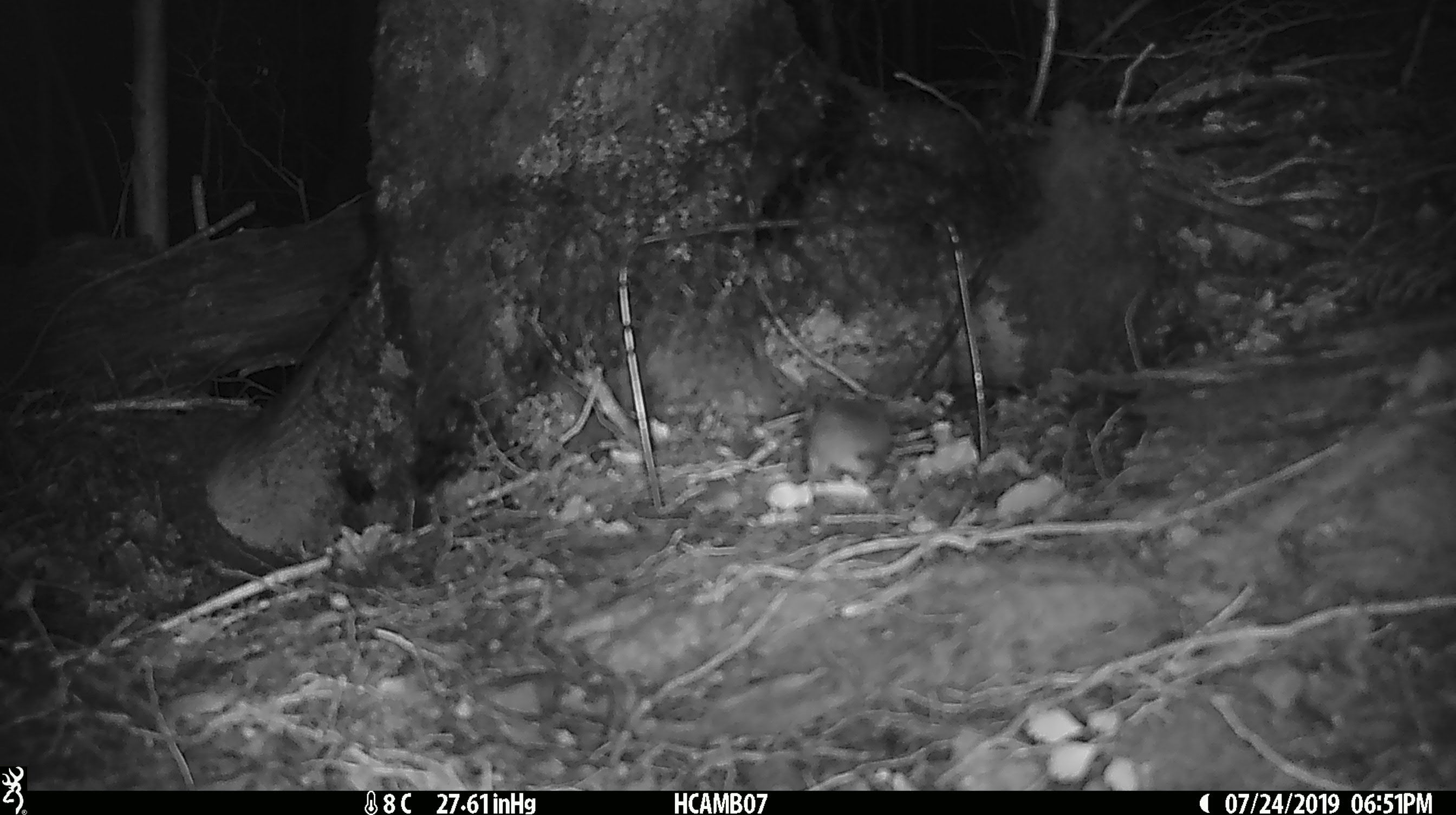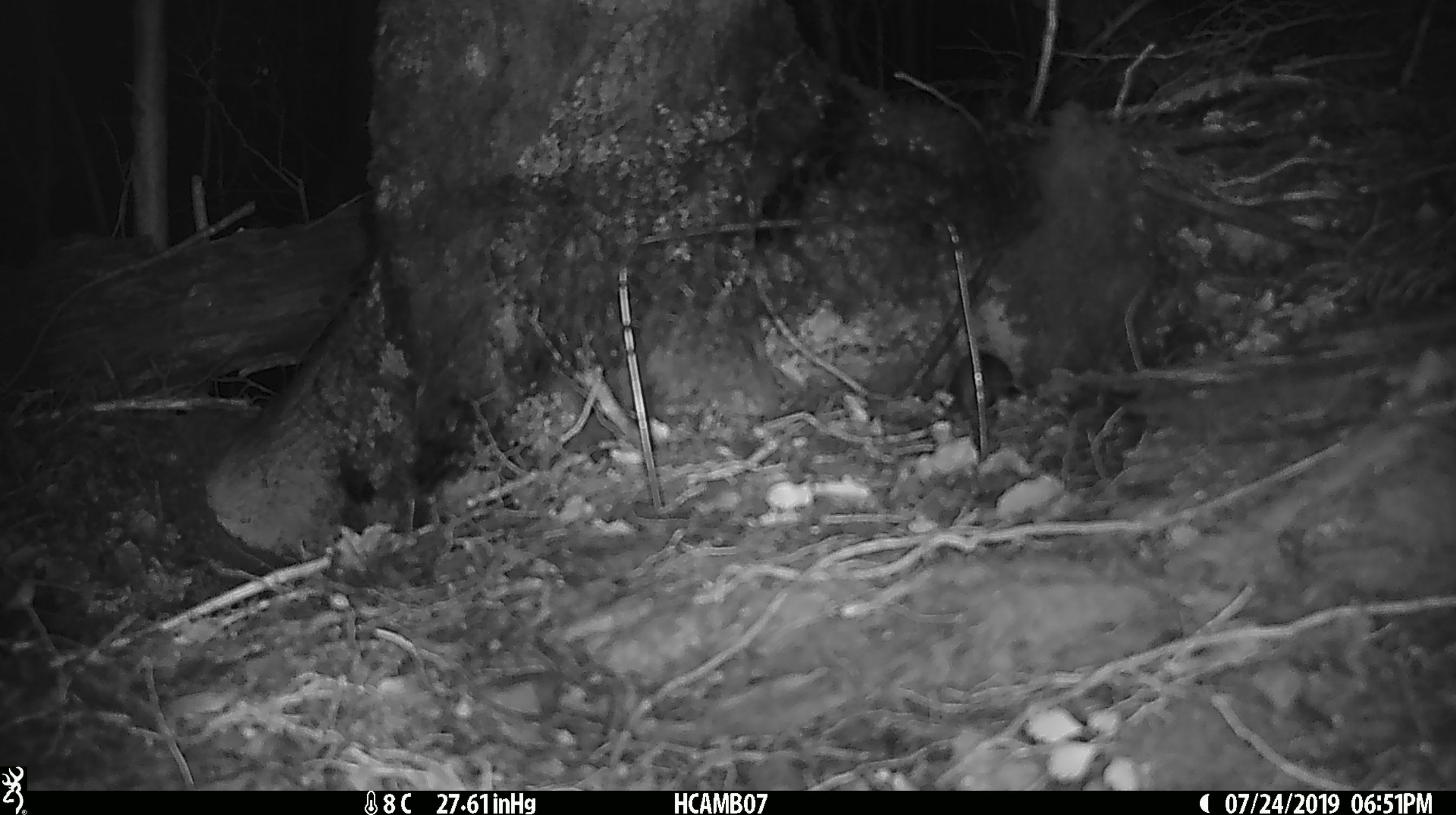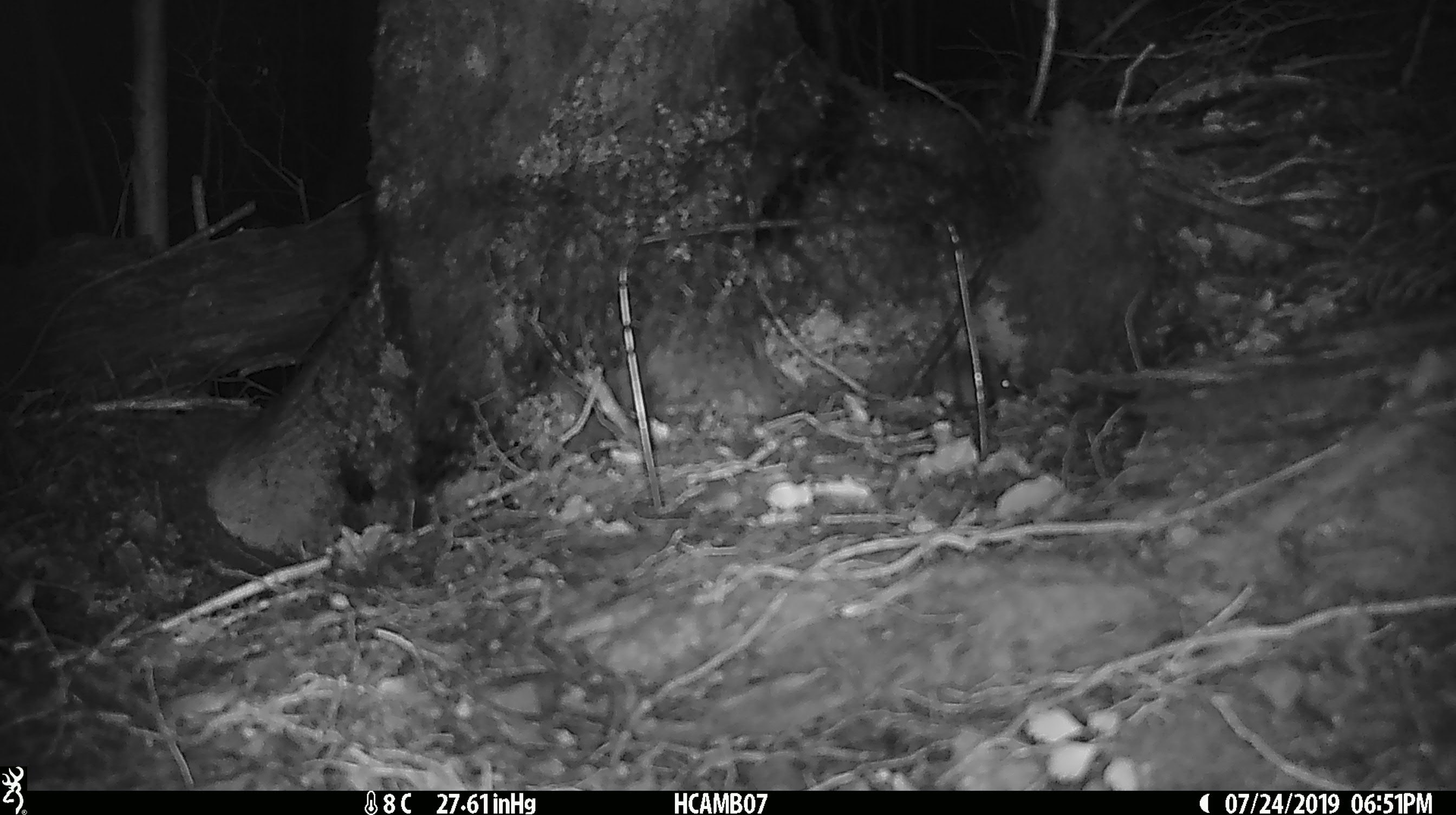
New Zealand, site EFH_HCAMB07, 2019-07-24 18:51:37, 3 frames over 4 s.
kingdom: Animalia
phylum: Chordata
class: Mammalia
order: Rodentia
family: Muridae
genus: Mus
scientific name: Mus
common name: mouse